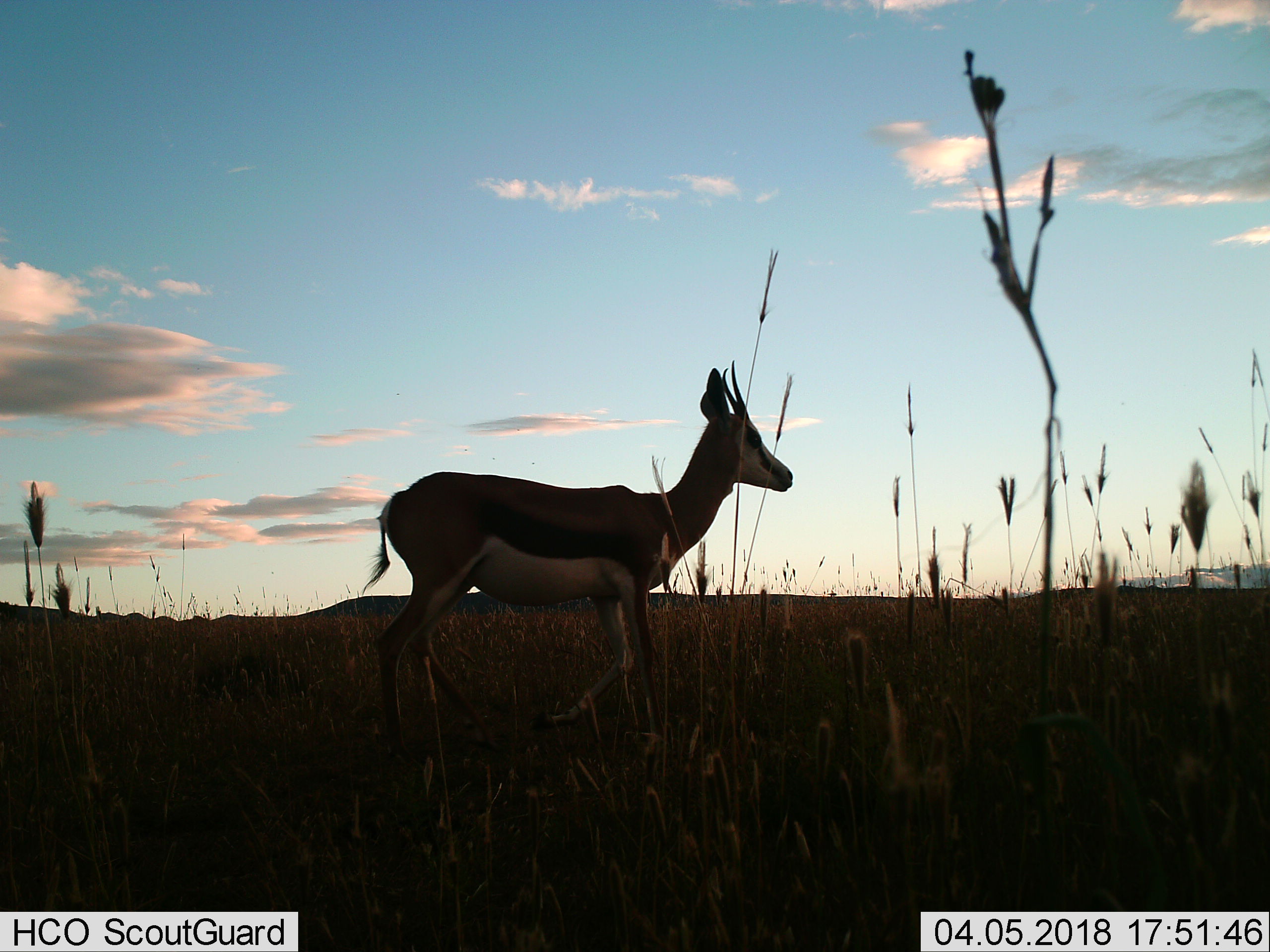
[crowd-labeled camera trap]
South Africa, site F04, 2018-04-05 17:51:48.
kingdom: Animalia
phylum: Chordata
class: Mammalia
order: Artiodactyla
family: Bovidae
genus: Antidorcas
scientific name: Antidorcas marsupialis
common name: springbok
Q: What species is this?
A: Springbok (Antidorcas marsupialis).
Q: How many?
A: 1.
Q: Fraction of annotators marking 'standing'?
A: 62%.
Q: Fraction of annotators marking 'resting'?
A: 0%.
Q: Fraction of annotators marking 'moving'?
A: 38%.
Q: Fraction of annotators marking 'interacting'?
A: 0%.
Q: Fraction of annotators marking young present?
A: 0%.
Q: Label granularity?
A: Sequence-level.